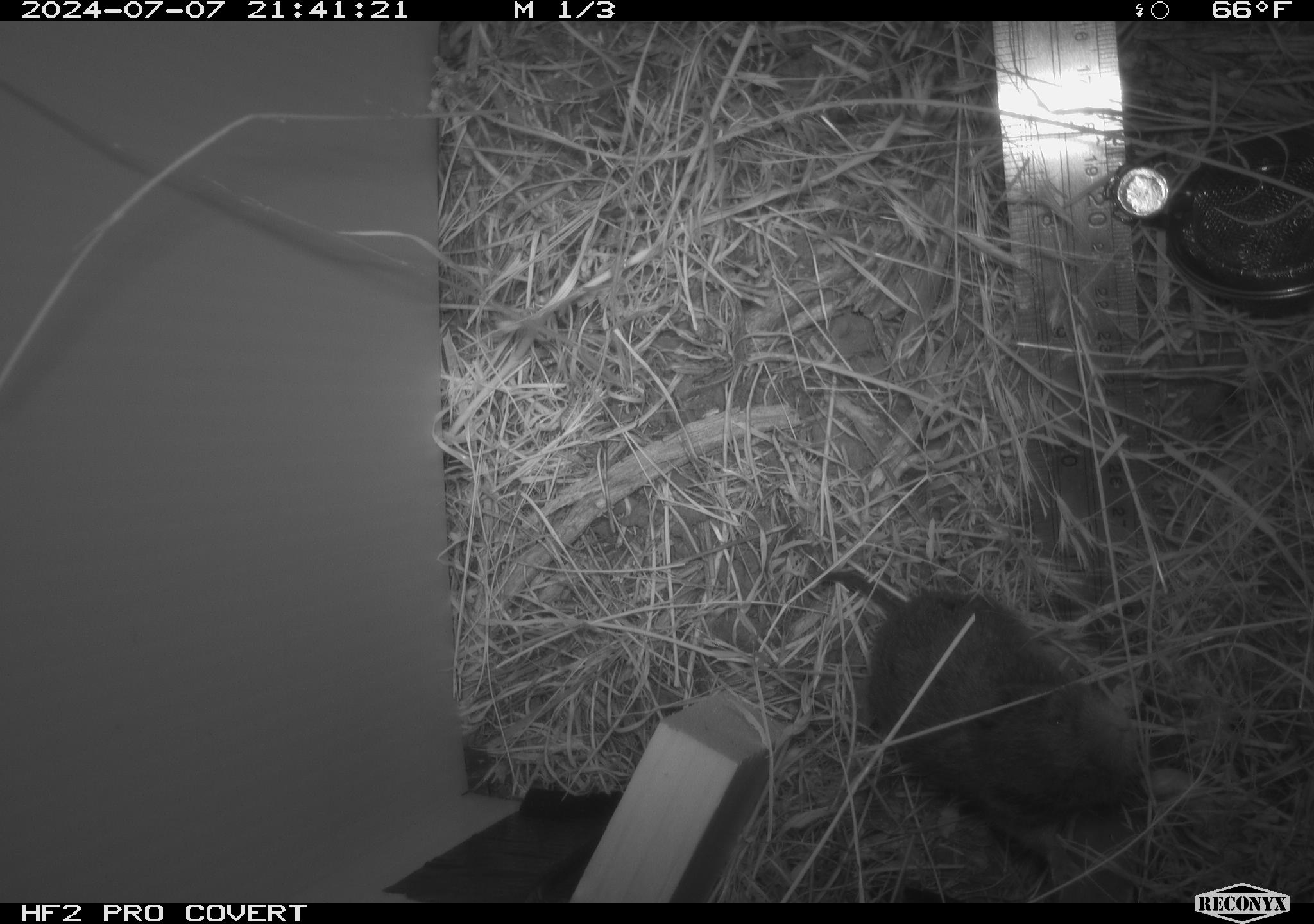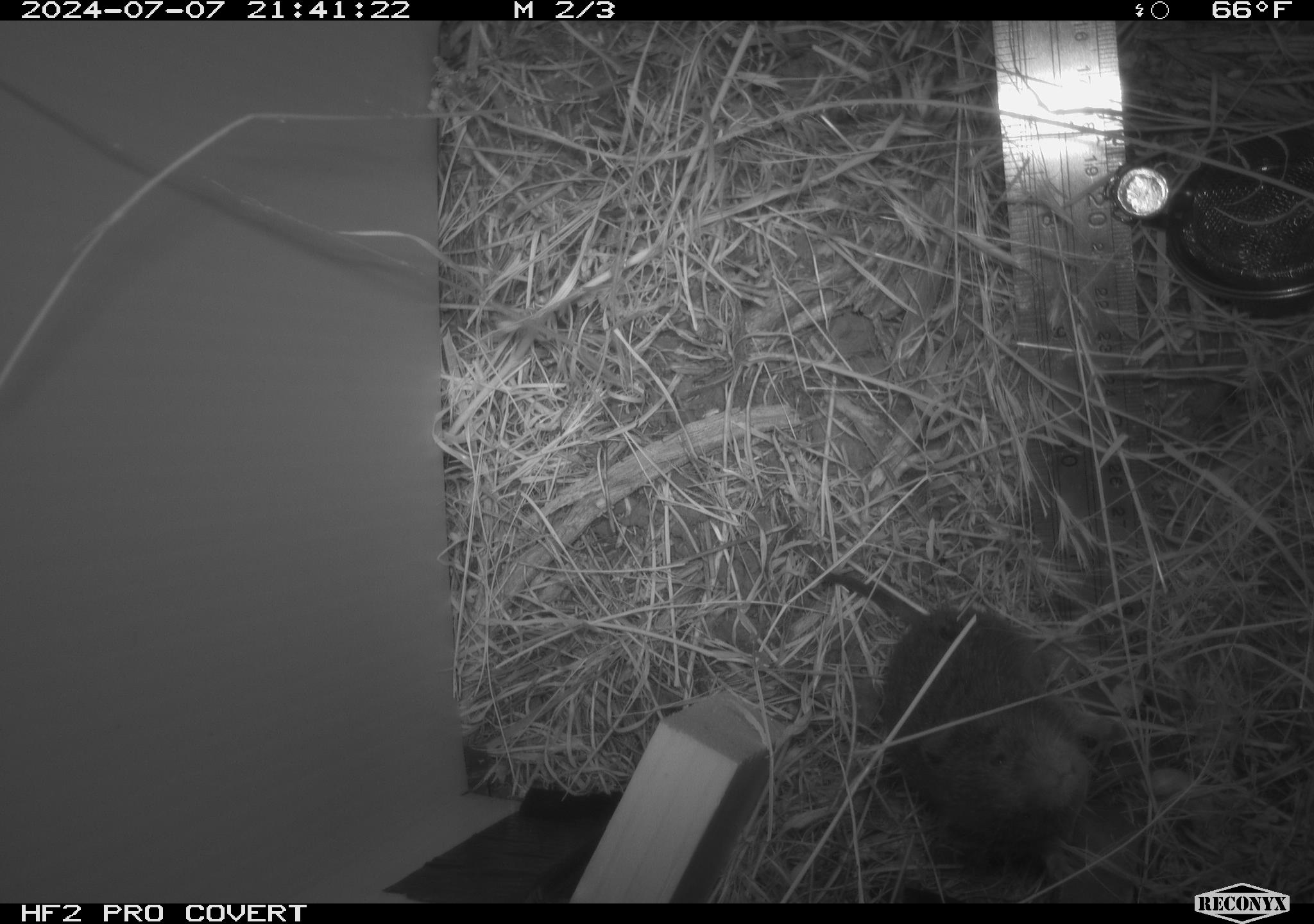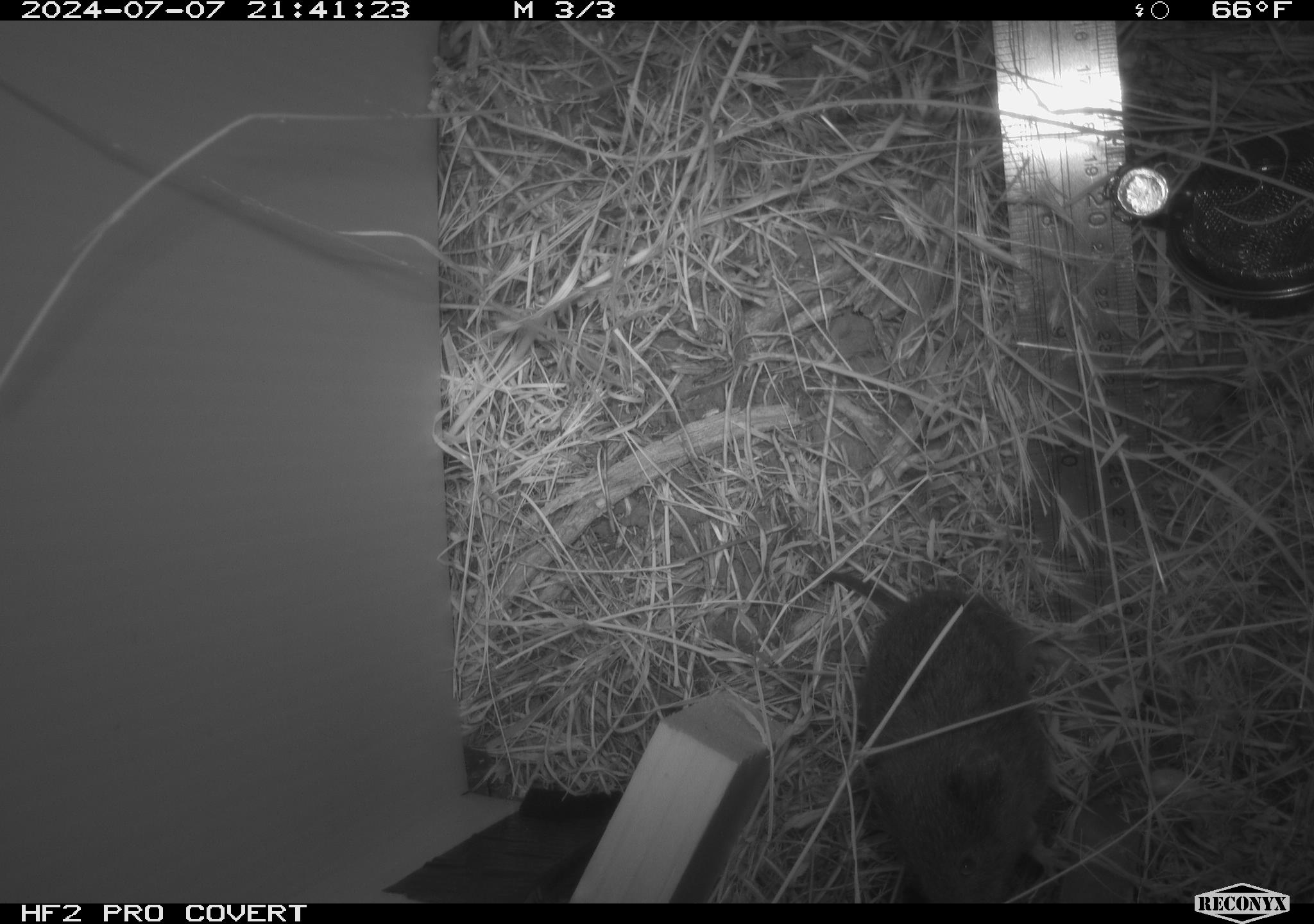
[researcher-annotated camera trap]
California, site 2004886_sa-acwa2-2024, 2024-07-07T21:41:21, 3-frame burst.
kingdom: Animalia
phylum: Chordata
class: Mammalia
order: Rodentia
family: Cricetidae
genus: Microtus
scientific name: Microtus californicus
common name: california vole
California vole (Microtus californicus).